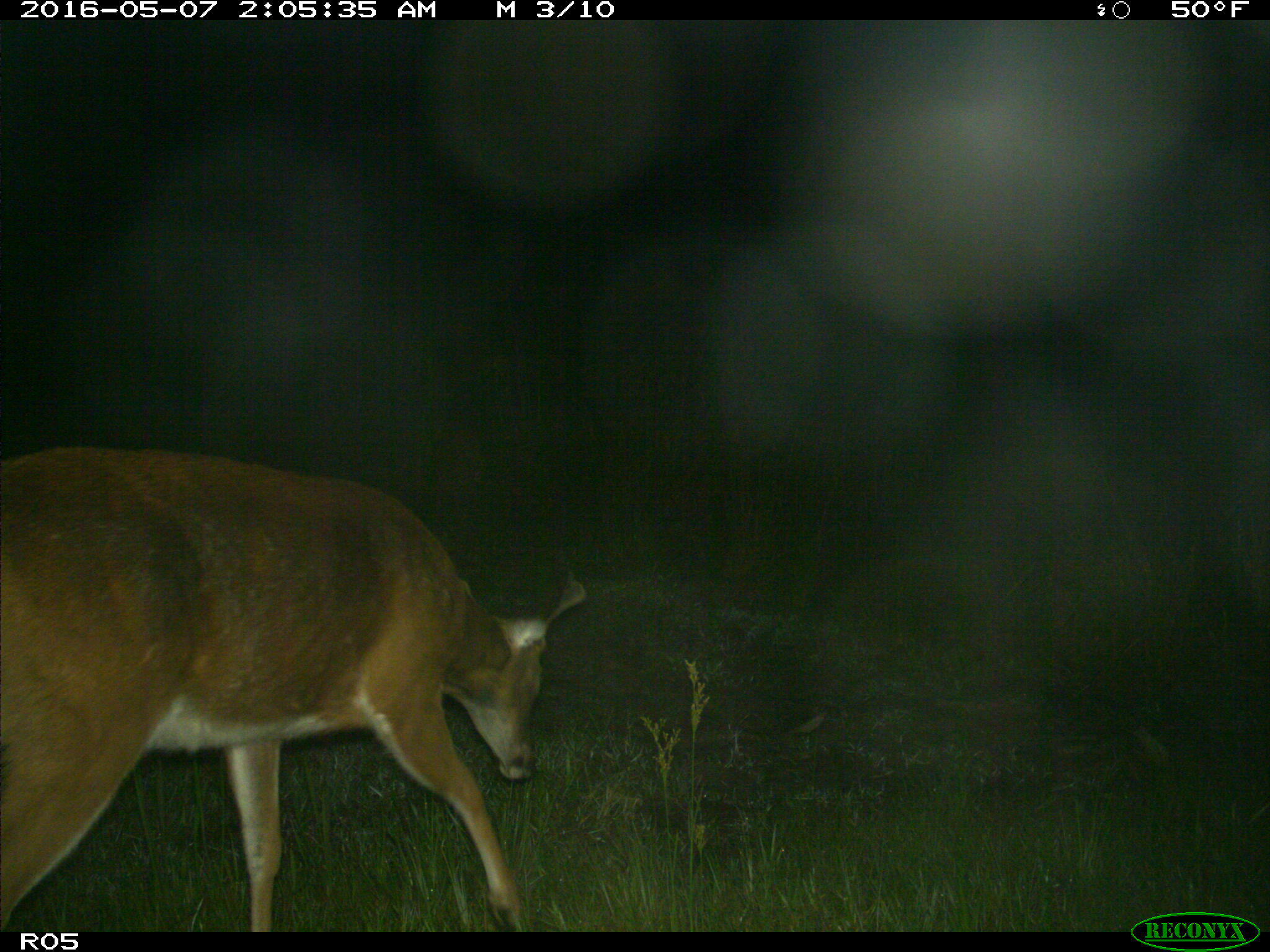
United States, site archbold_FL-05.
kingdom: Animalia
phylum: Chordata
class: Mammalia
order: Artiodactyla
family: Cervidae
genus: Odocoileus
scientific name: Odocoileus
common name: deer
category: unidentified deer